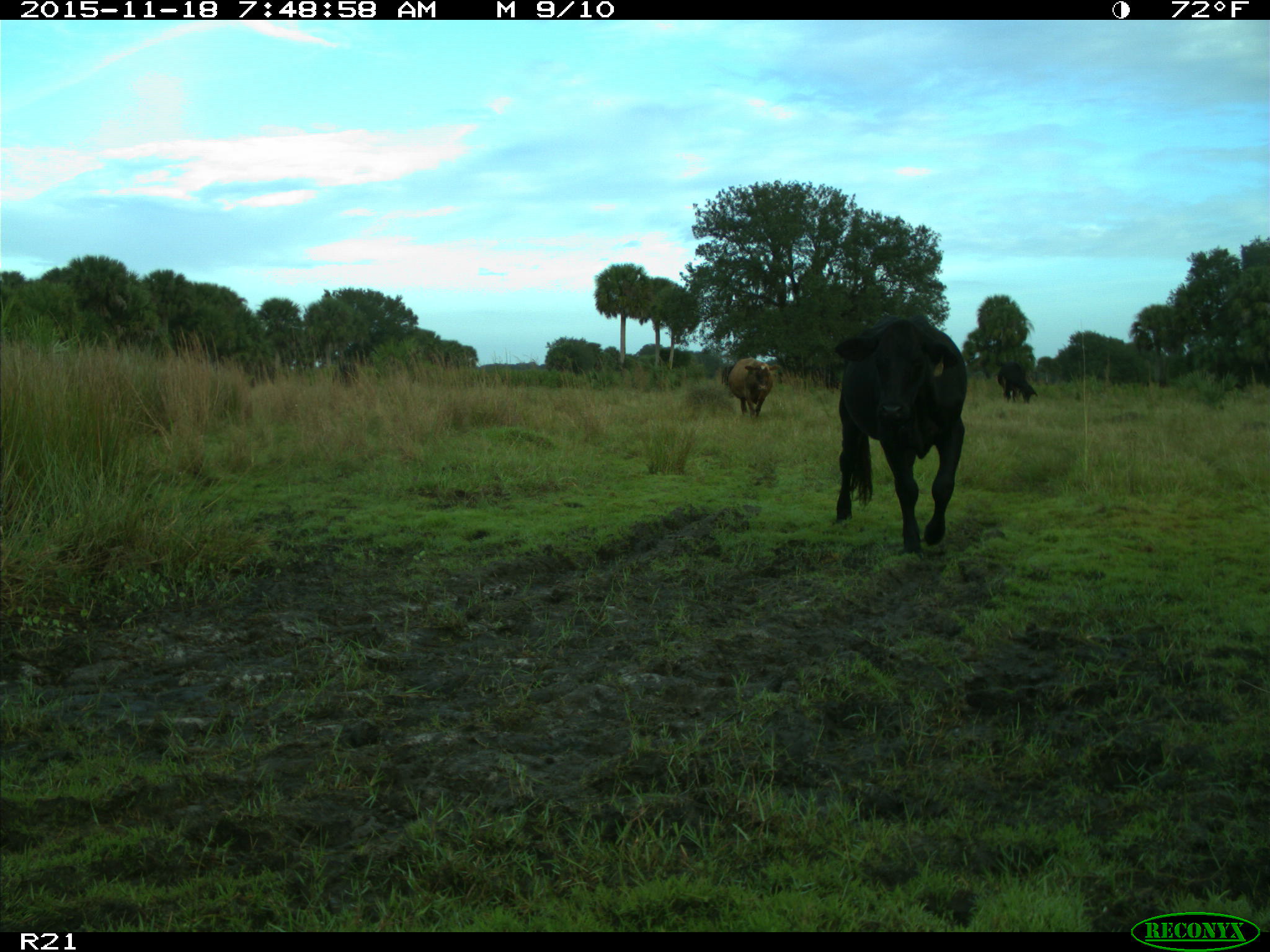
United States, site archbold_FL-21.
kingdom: Animalia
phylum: Chordata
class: Mammalia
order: Artiodactyla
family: Bovidae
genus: Bos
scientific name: Bos taurus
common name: domestic cow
Bos taurus (domestic cow).